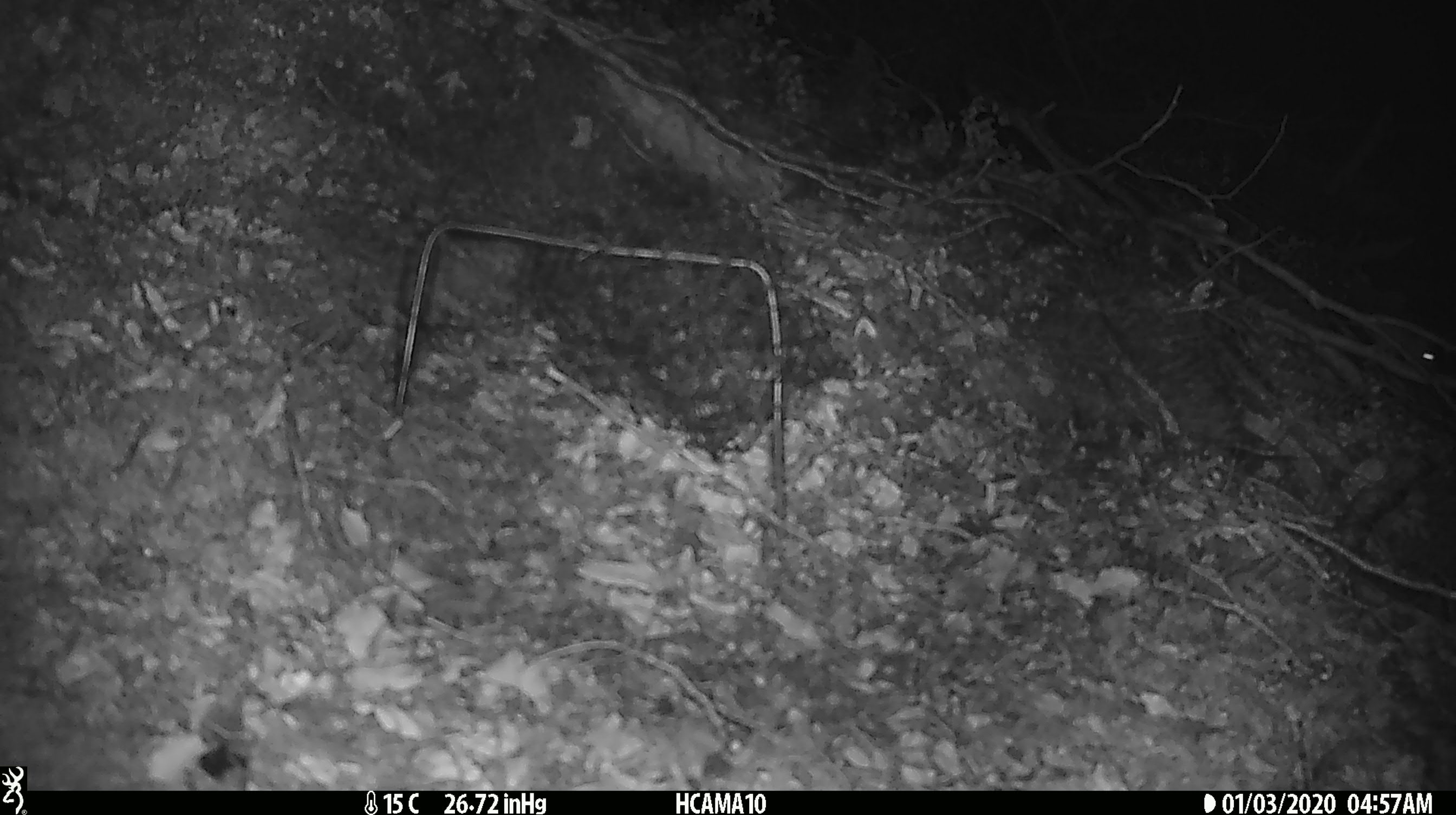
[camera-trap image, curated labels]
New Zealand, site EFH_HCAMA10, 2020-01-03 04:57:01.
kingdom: Animalia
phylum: Chordata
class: Mammalia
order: Rodentia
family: Muridae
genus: Mus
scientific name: Mus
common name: mouse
Mouse (Mus).